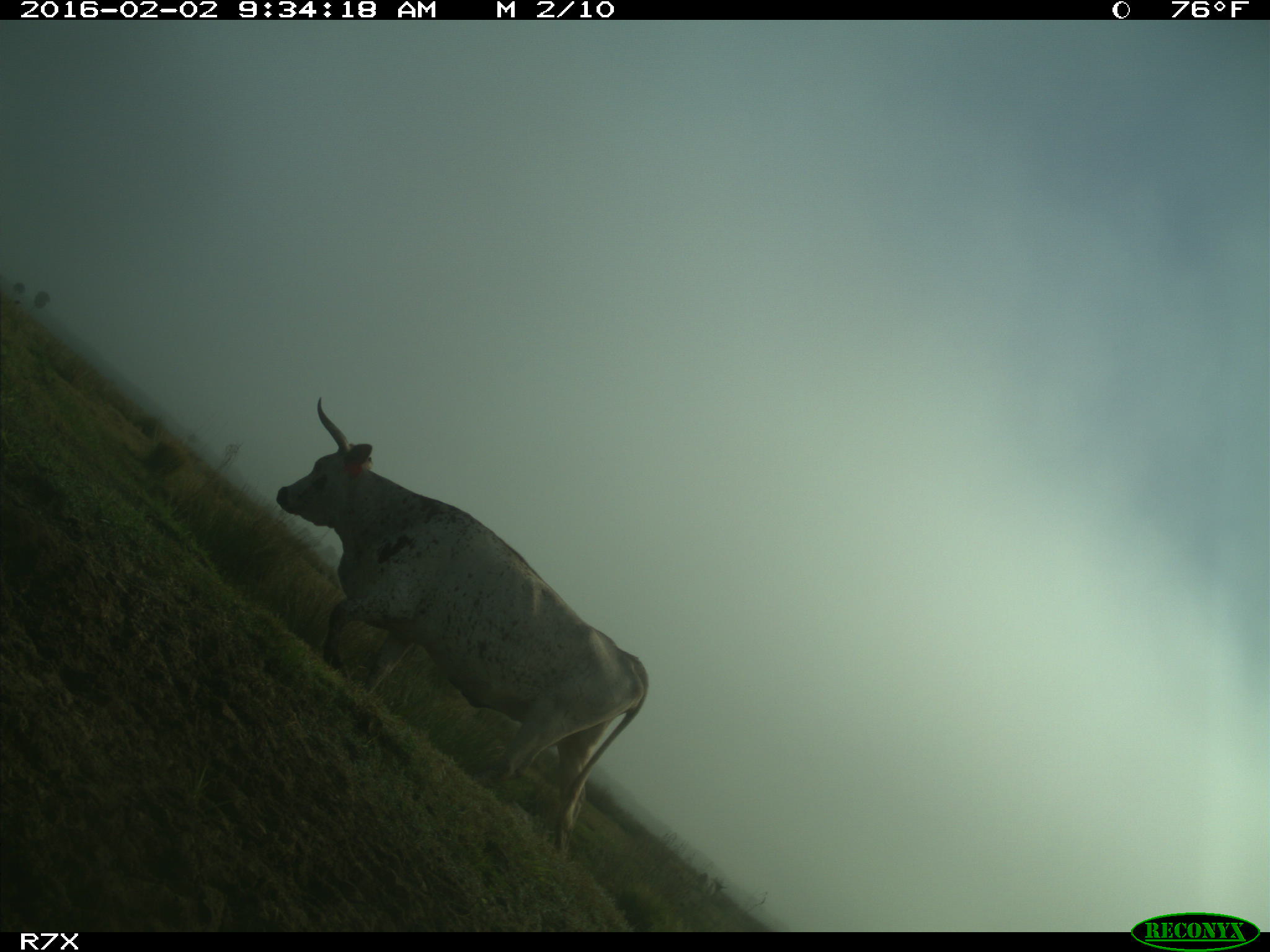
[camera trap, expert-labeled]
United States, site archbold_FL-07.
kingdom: Animalia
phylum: Chordata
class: Mammalia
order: Artiodactyla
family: Bovidae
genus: Bos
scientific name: Bos taurus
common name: domestic cow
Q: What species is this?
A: Bos taurus (domestic cow).